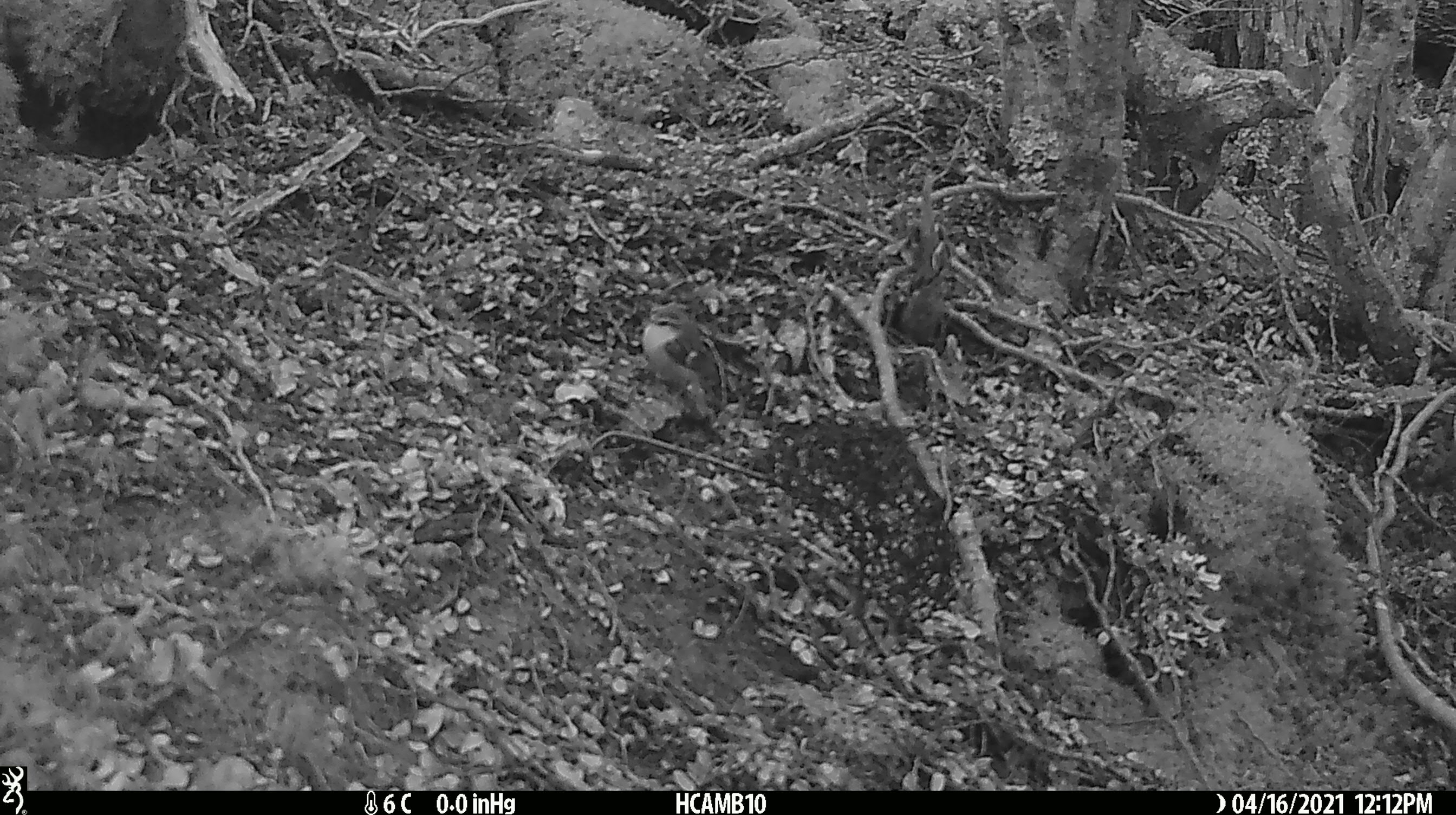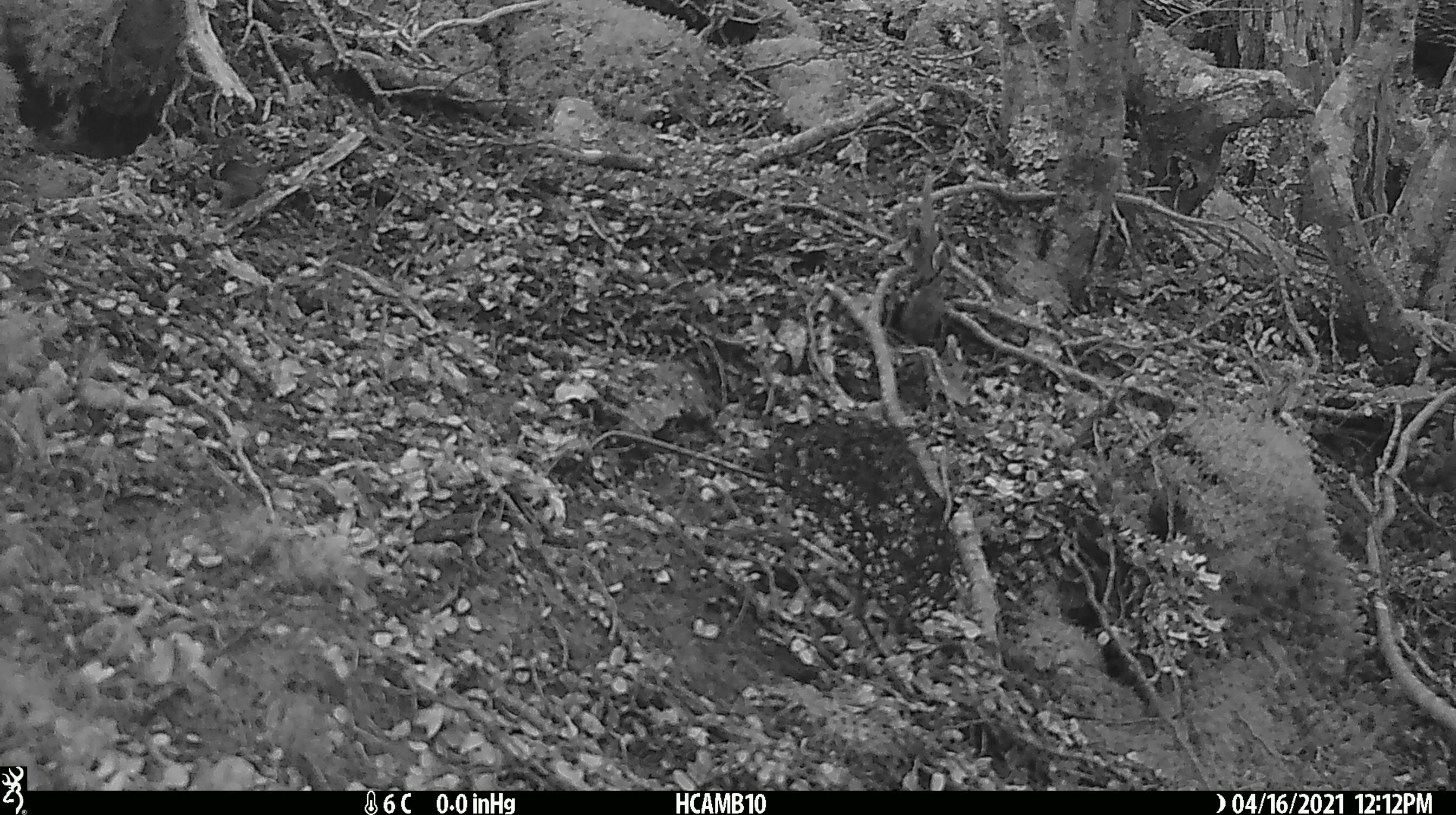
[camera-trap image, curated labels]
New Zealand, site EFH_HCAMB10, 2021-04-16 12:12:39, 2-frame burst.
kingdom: Animalia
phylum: Chordata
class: Aves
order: Passeriformes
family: Acanthisittidae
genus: Acanthisitta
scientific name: Acanthisitta chloris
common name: rifleman